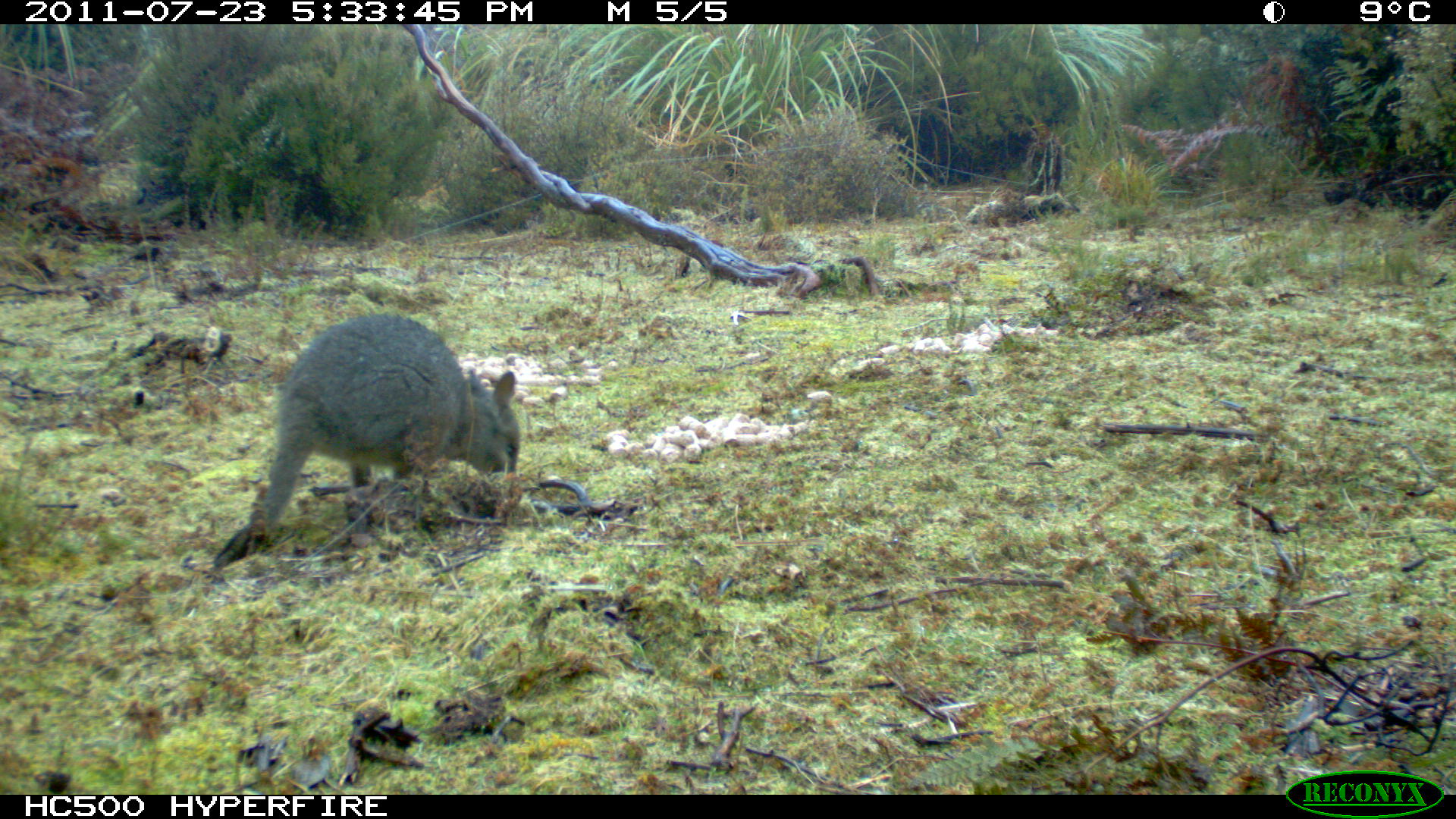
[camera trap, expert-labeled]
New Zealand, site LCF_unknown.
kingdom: Animalia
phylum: Chordata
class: Mammalia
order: Diprotodontia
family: Macropodidae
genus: Notamacropus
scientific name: Notamacropus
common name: wallaby